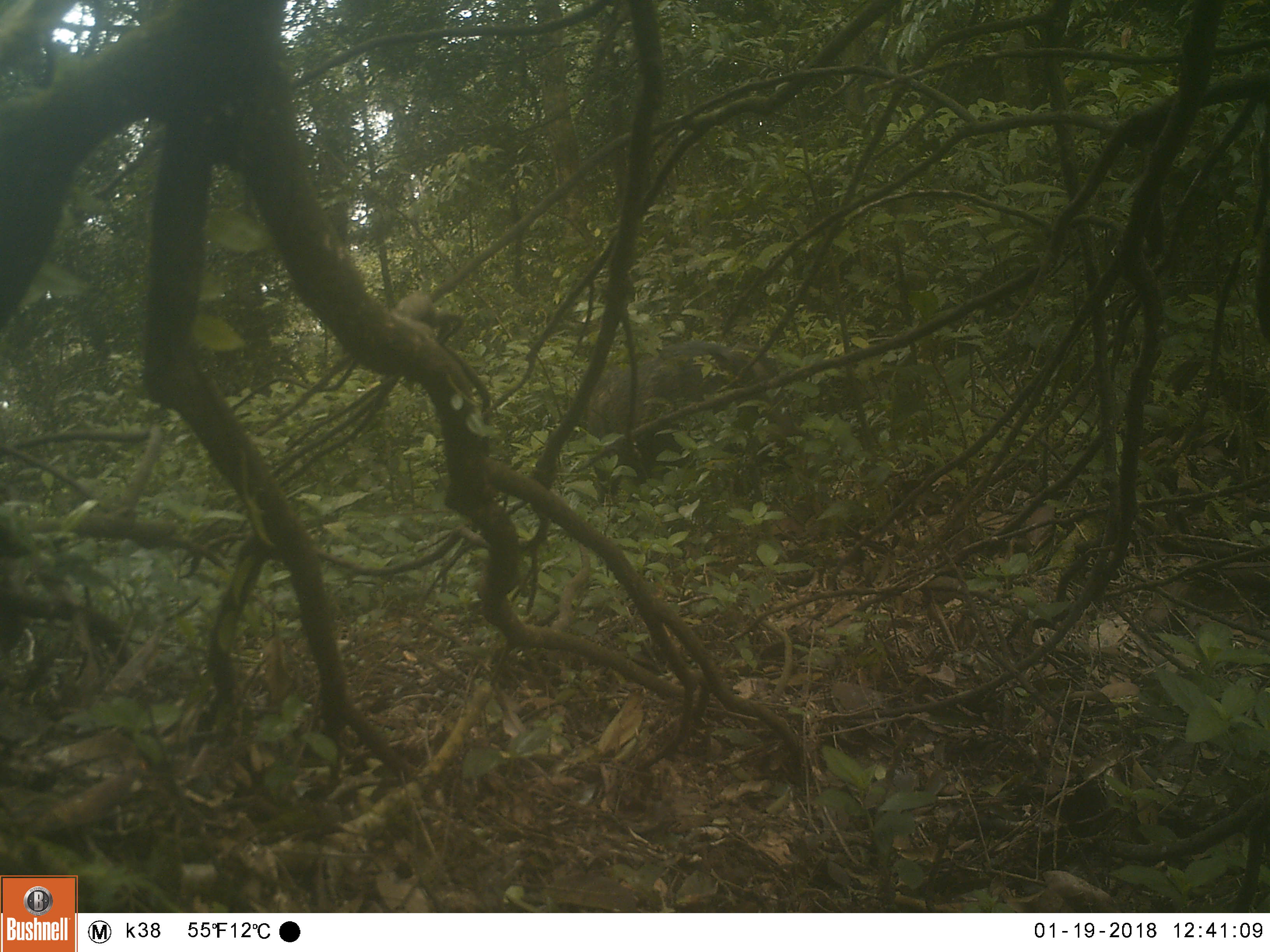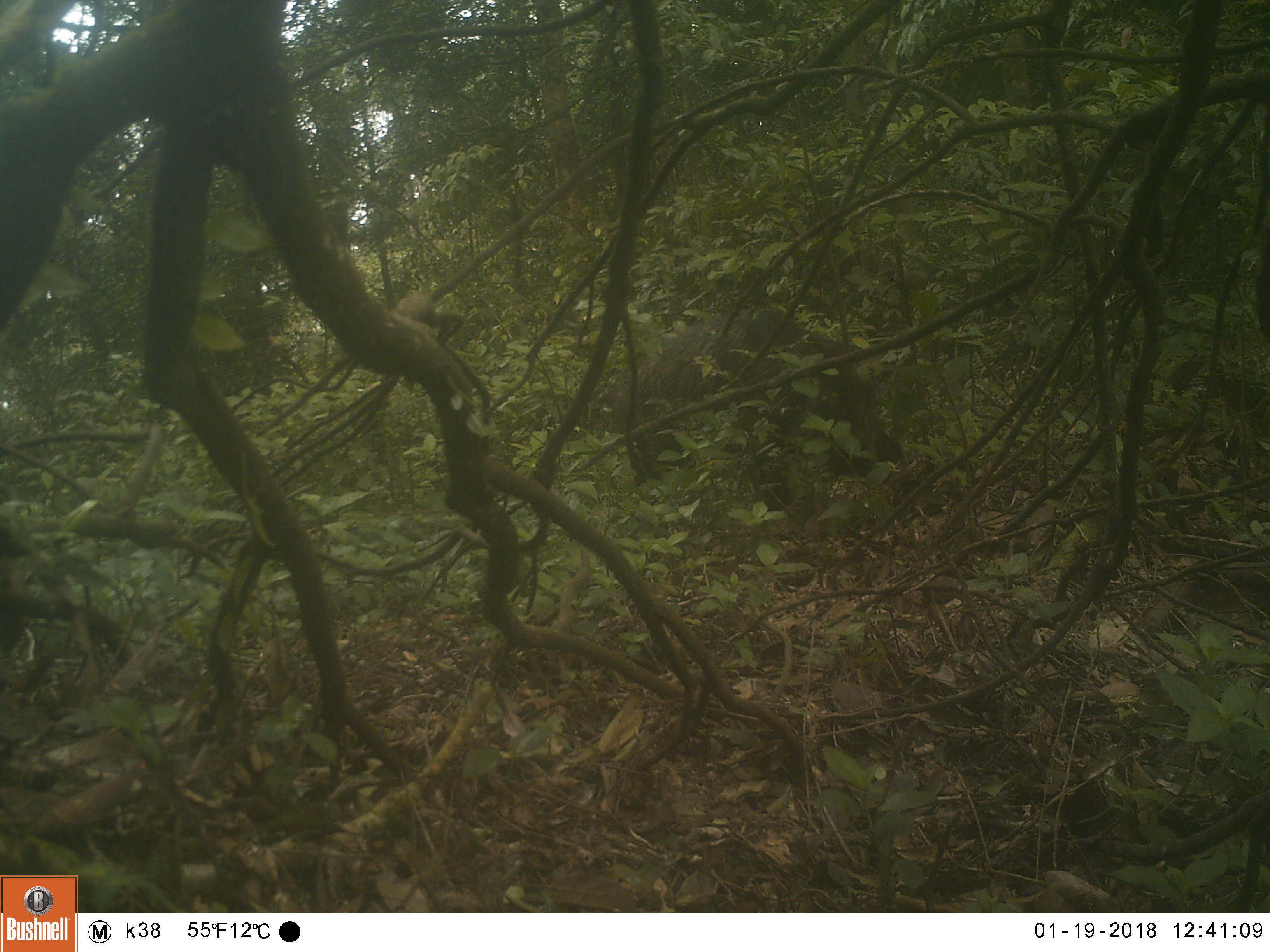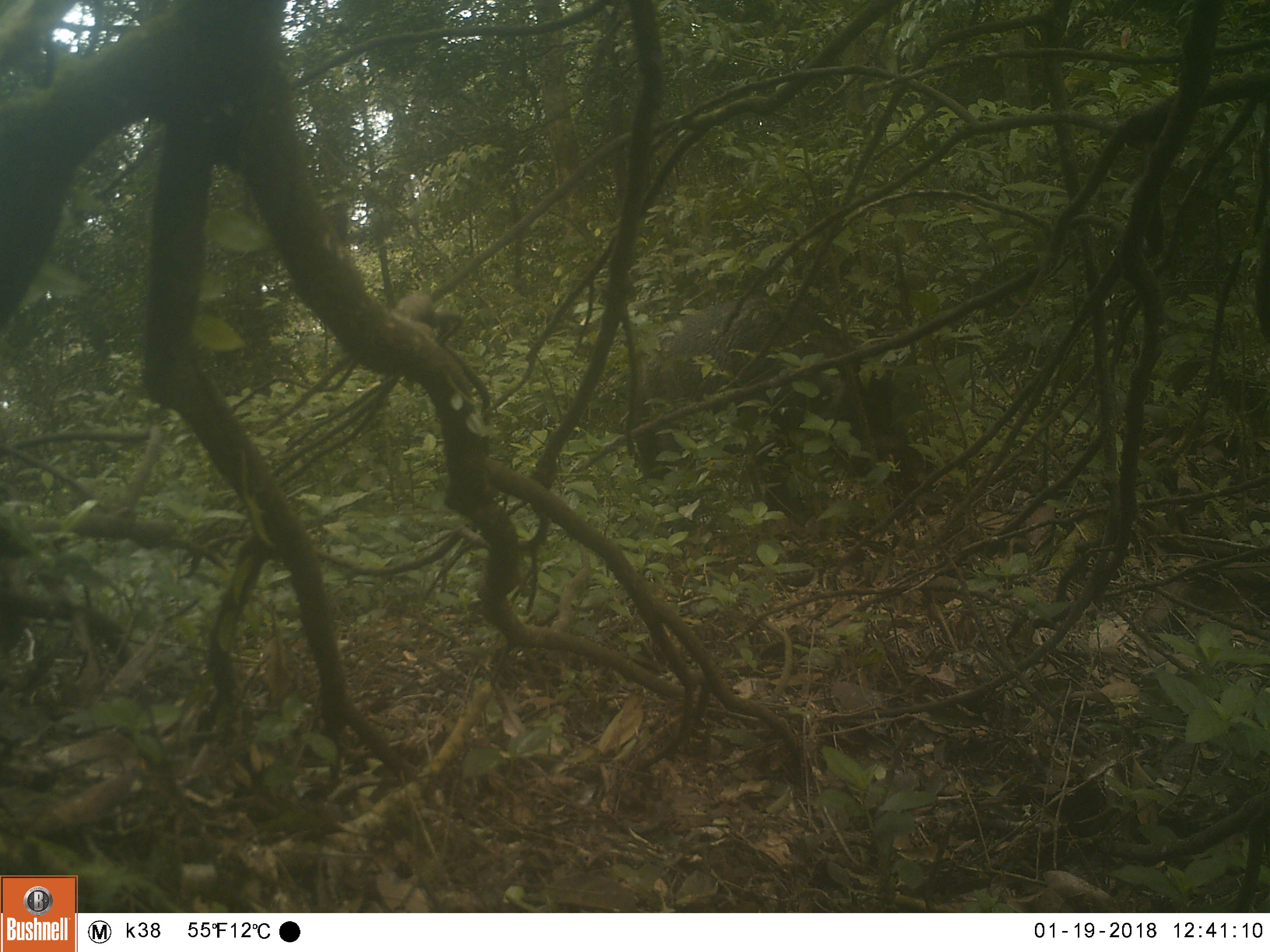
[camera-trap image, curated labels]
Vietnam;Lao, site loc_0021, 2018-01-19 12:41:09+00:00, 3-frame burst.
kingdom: Animalia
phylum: Chordata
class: Mammalia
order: Artiodactyla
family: Suidae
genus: Sus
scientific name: Sus scrofa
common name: eurasian wild pig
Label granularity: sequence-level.